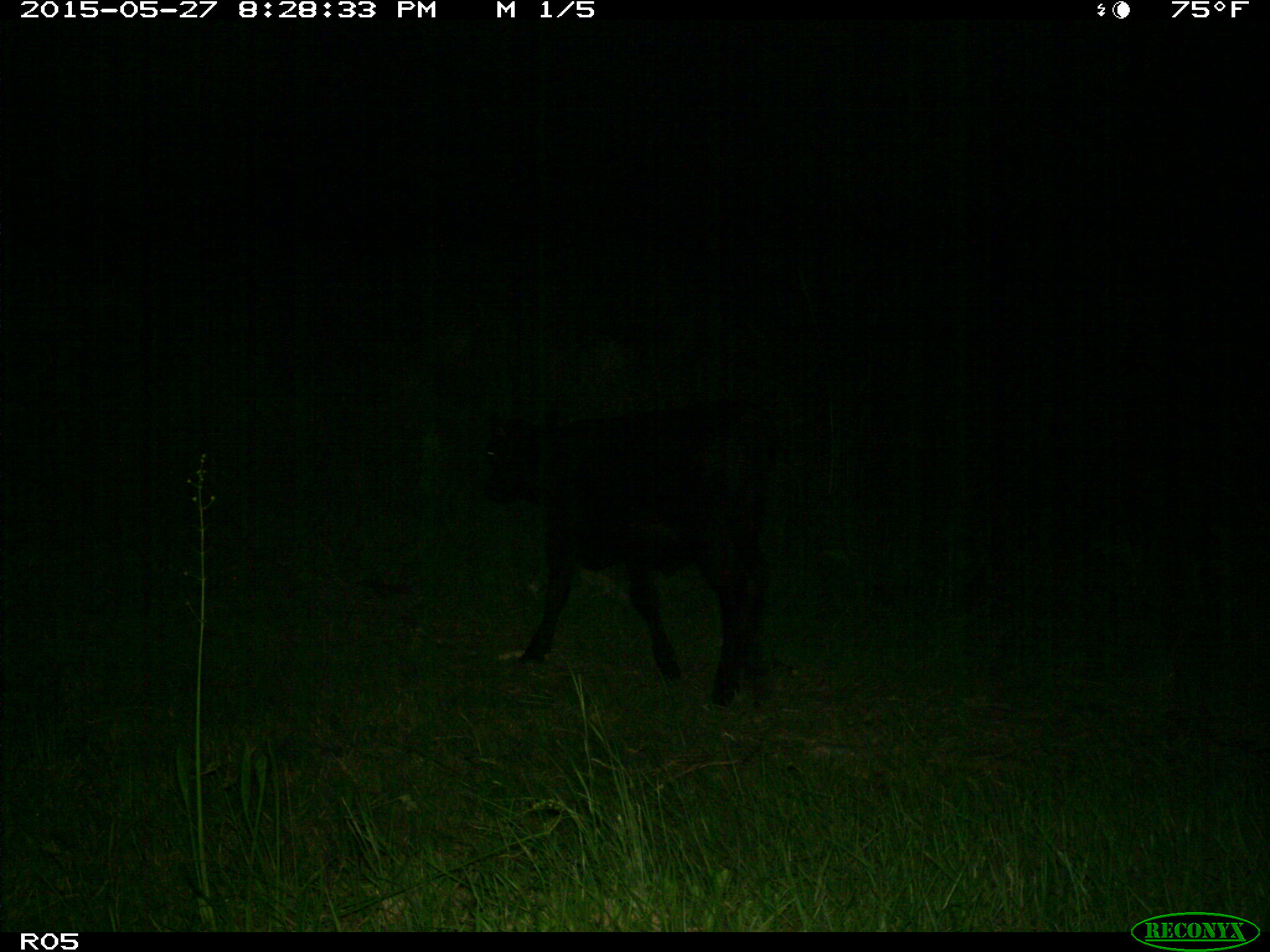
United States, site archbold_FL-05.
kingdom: Animalia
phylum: Chordata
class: Mammalia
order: Artiodactyla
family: Bovidae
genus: Bos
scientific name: Bos taurus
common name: domestic cow